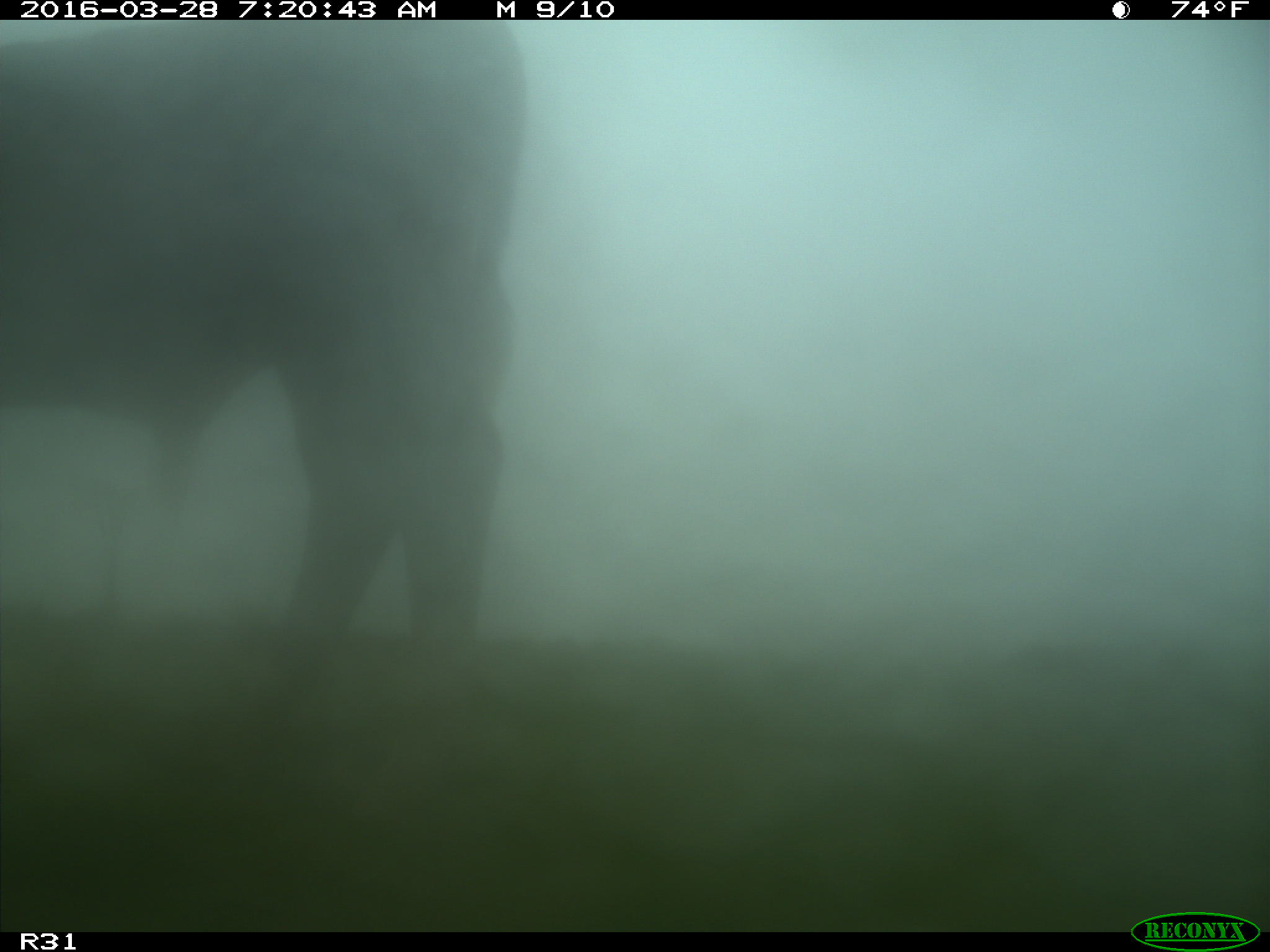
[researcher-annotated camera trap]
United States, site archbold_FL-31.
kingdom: Animalia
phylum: Chordata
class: Mammalia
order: Artiodactyla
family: Bovidae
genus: Bos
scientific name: Bos taurus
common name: domestic cow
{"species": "Bos taurus (domestic cow)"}